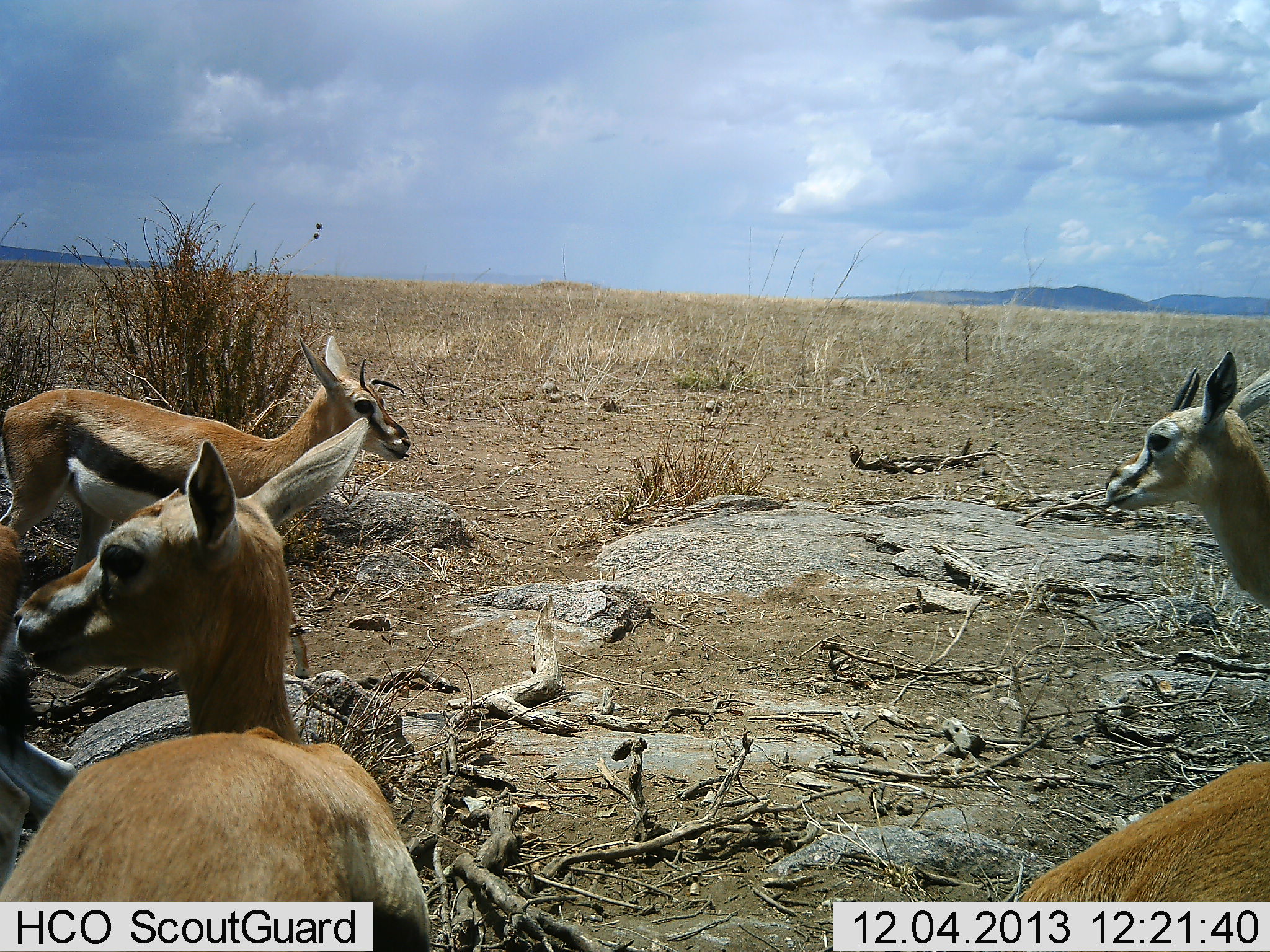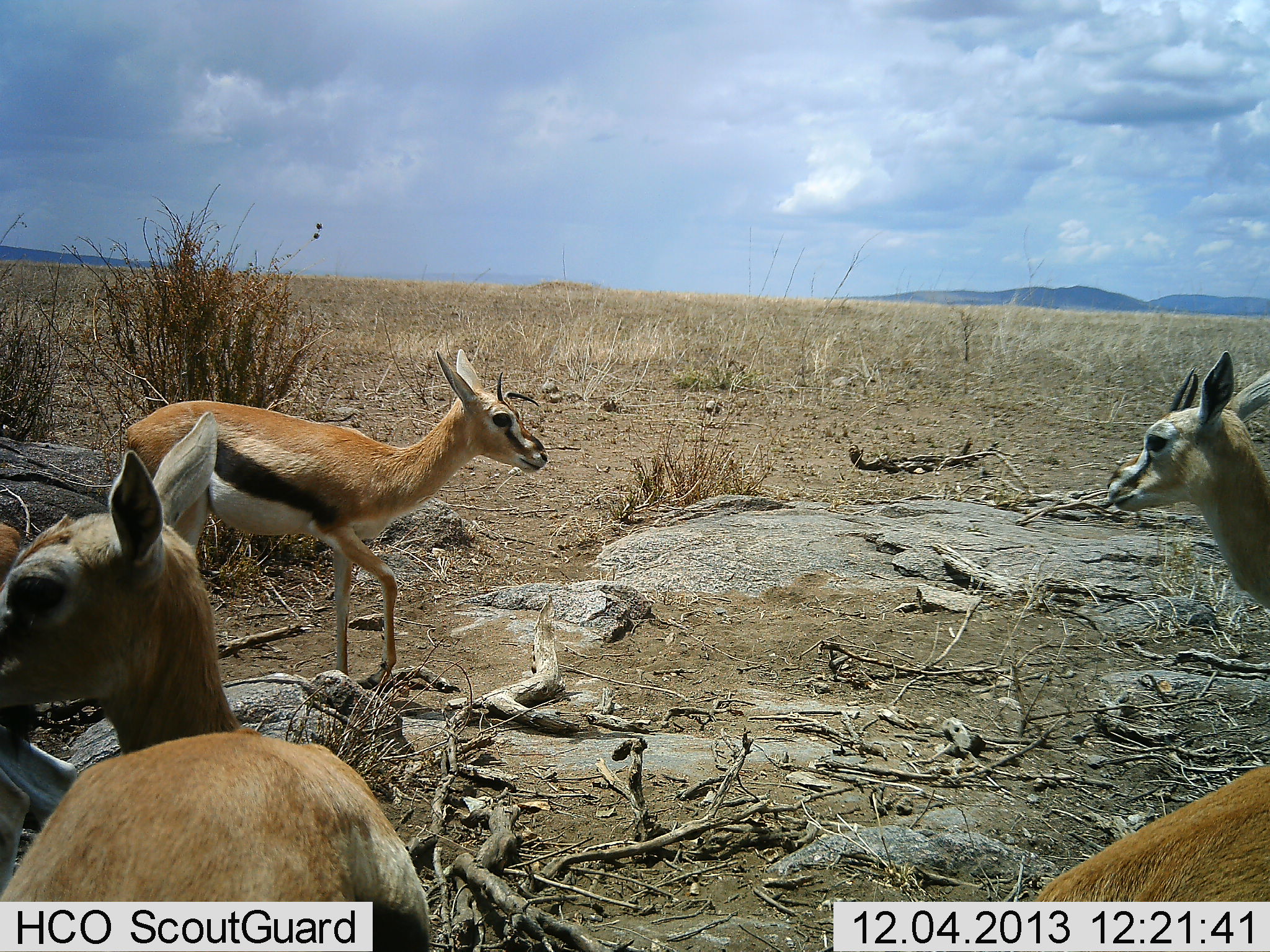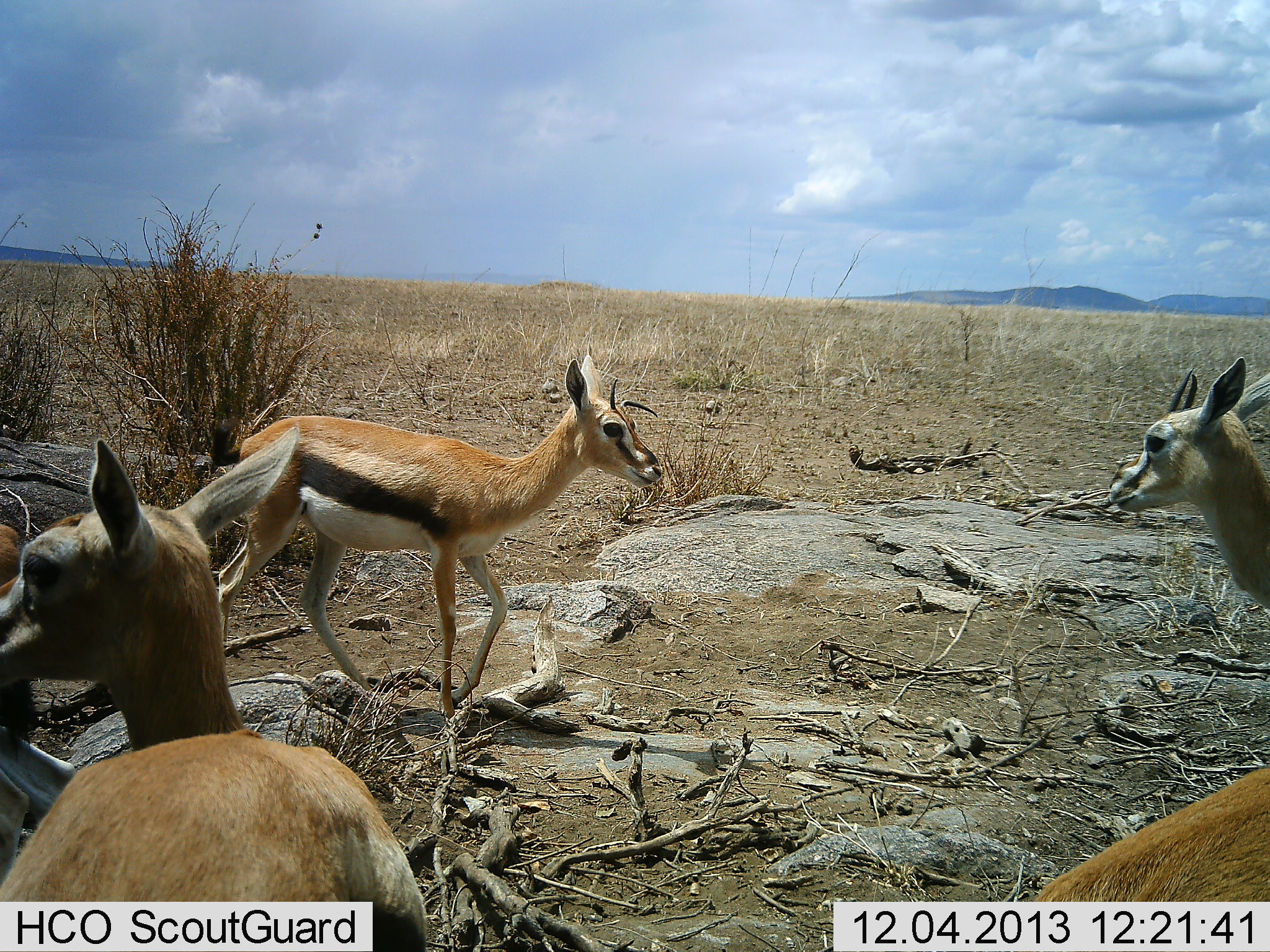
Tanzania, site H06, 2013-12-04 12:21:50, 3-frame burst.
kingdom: Animalia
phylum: Chordata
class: Mammalia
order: Artiodactyla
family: Bovidae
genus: Eudorcas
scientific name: Eudorcas thomsonii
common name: thomson's gazelle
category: gazellethomsons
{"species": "gazellethomsons (thomson's gazelle) (Eudorcas thomsonii)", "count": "5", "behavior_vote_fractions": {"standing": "100%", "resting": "0%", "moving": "90%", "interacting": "0%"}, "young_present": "0%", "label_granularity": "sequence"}